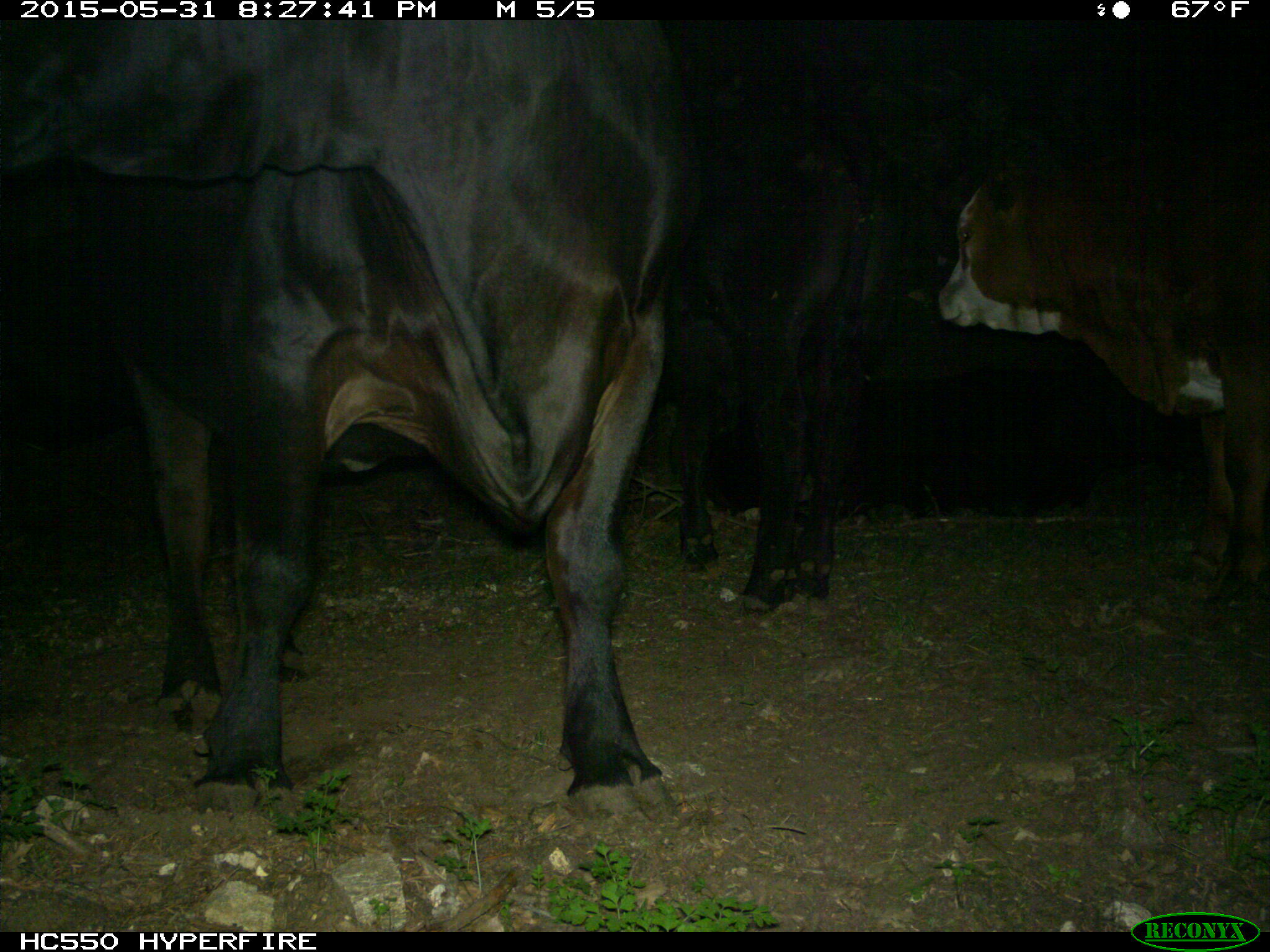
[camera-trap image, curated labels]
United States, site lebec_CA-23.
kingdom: Animalia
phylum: Chordata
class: Mammalia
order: Artiodactyla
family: Bovidae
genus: Bos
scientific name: Bos taurus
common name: domestic cow